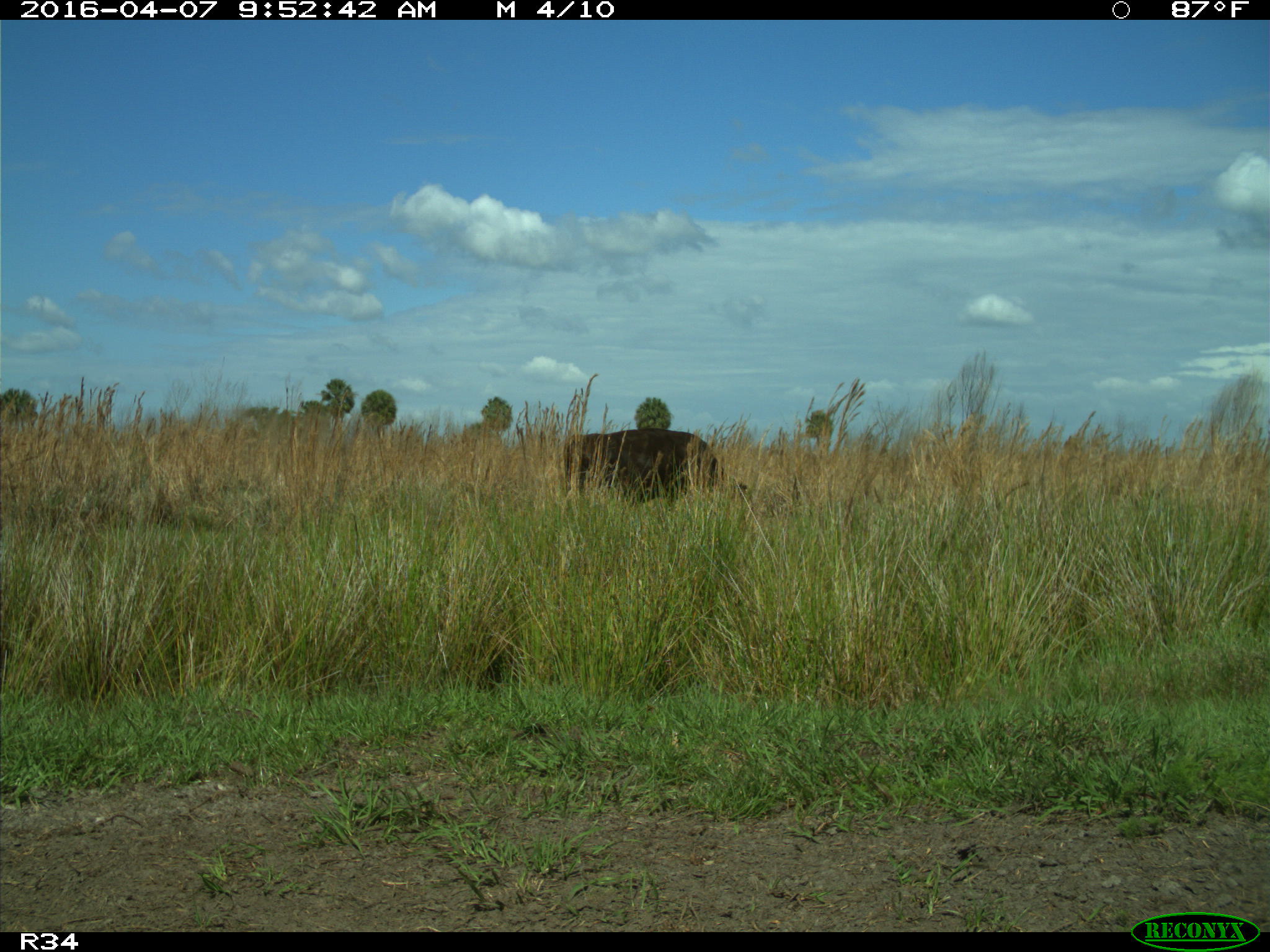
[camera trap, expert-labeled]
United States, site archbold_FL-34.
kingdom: Animalia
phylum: Chordata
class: Mammalia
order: Artiodactyla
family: Bovidae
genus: Bos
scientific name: Bos taurus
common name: domestic cow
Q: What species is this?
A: Bos taurus (domestic cow).